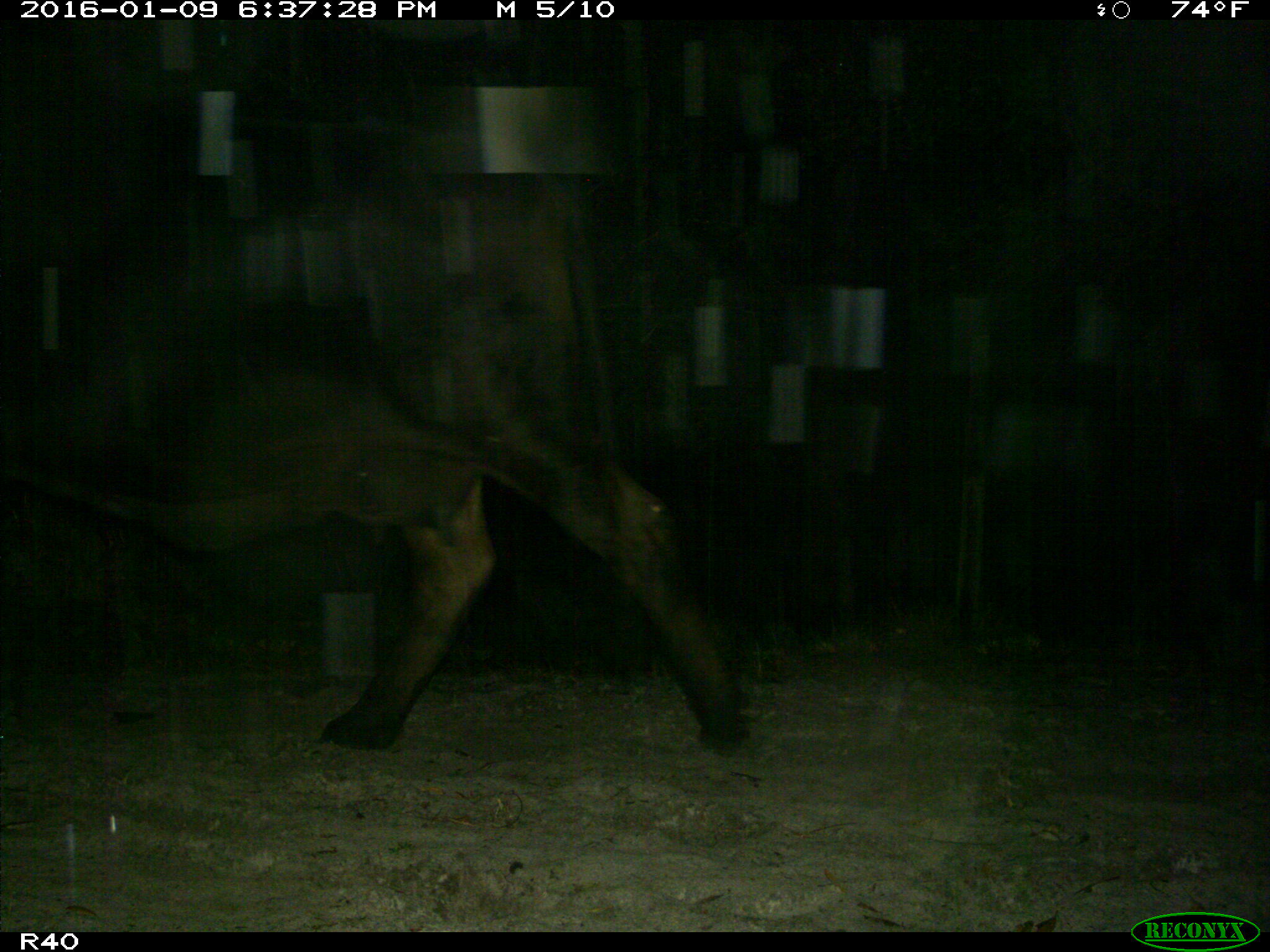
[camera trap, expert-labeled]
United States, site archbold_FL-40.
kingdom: Animalia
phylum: Chordata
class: Mammalia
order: Artiodactyla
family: Bovidae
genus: Bos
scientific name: Bos taurus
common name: domestic cow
Bos taurus (domestic cow).